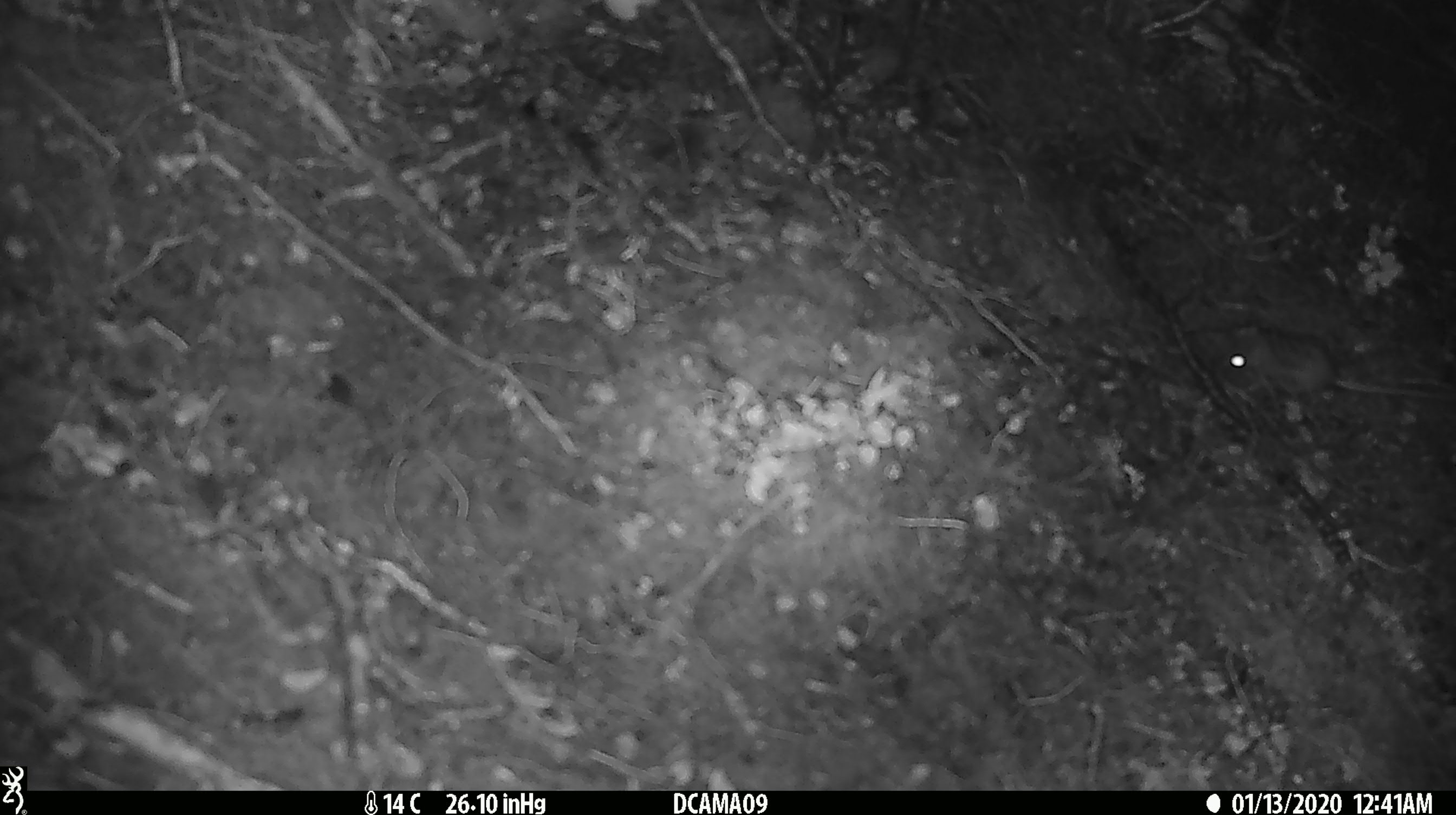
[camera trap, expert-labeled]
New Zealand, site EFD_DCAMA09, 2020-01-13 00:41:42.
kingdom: Animalia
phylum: Chordata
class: Mammalia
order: Rodentia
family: Muridae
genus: Mus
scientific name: Mus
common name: mouse